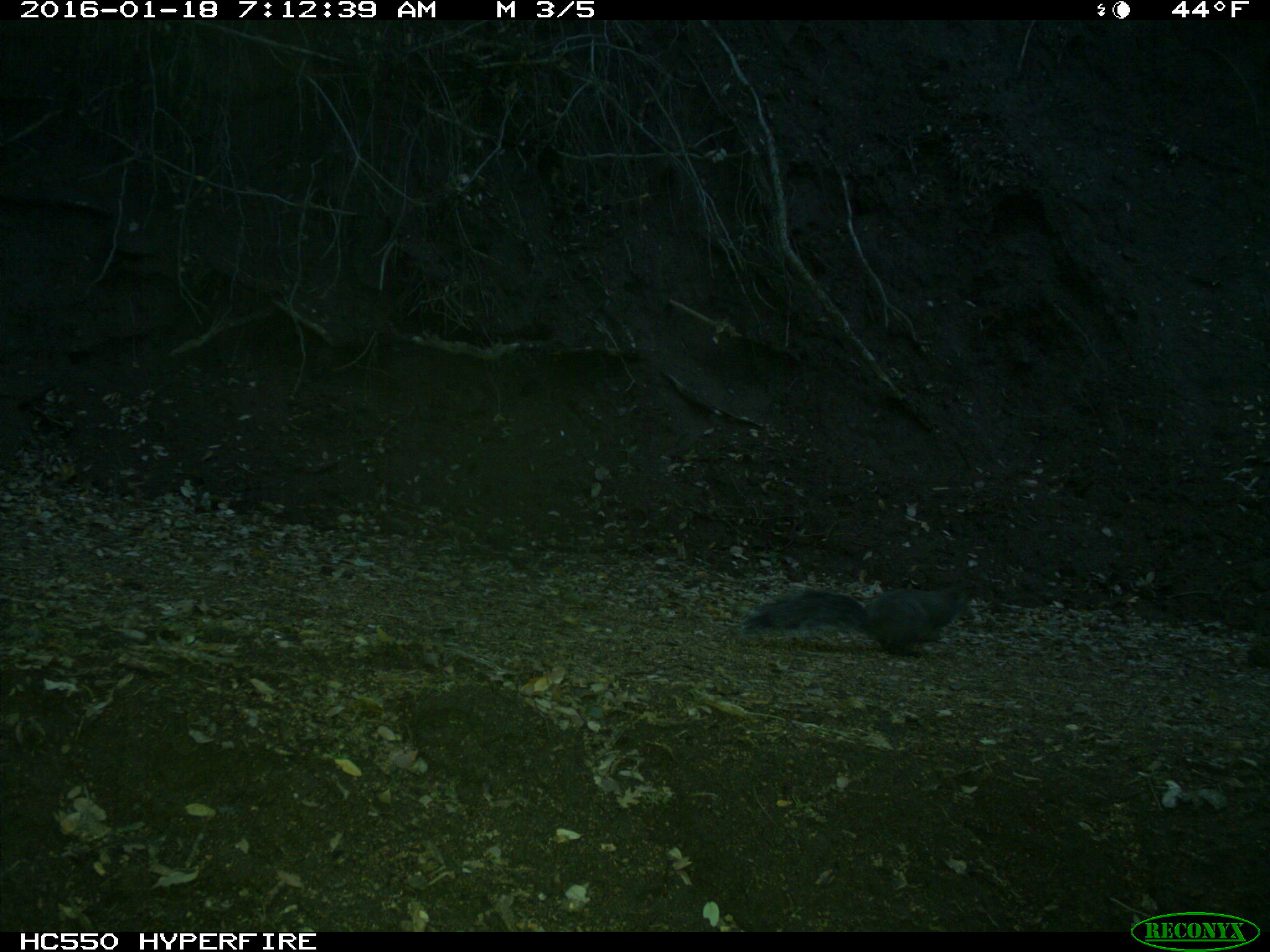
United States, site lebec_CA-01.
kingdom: Animalia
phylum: Chordata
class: Mammalia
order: Rodentia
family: Sciuridae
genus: Sciurus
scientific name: Sciurus carolinensis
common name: eastern gray squirrel